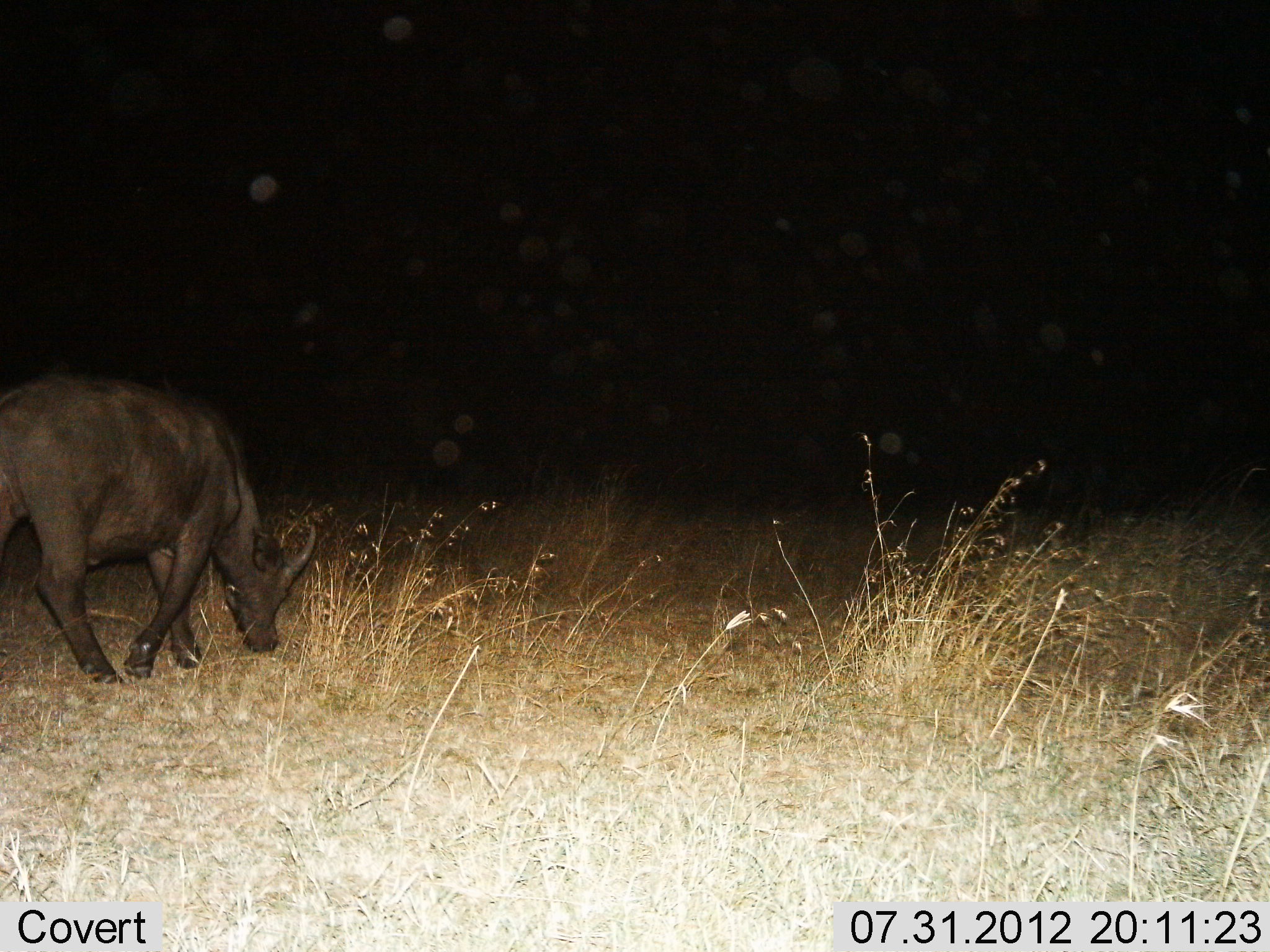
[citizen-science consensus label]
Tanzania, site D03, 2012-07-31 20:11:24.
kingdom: Animalia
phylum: Chordata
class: Mammalia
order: Artiodactyla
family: Bovidae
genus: Syncerus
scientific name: Syncerus caffer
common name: cape buffalo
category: buffalo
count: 1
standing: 30%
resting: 0%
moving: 20%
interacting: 0%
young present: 0%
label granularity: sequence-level